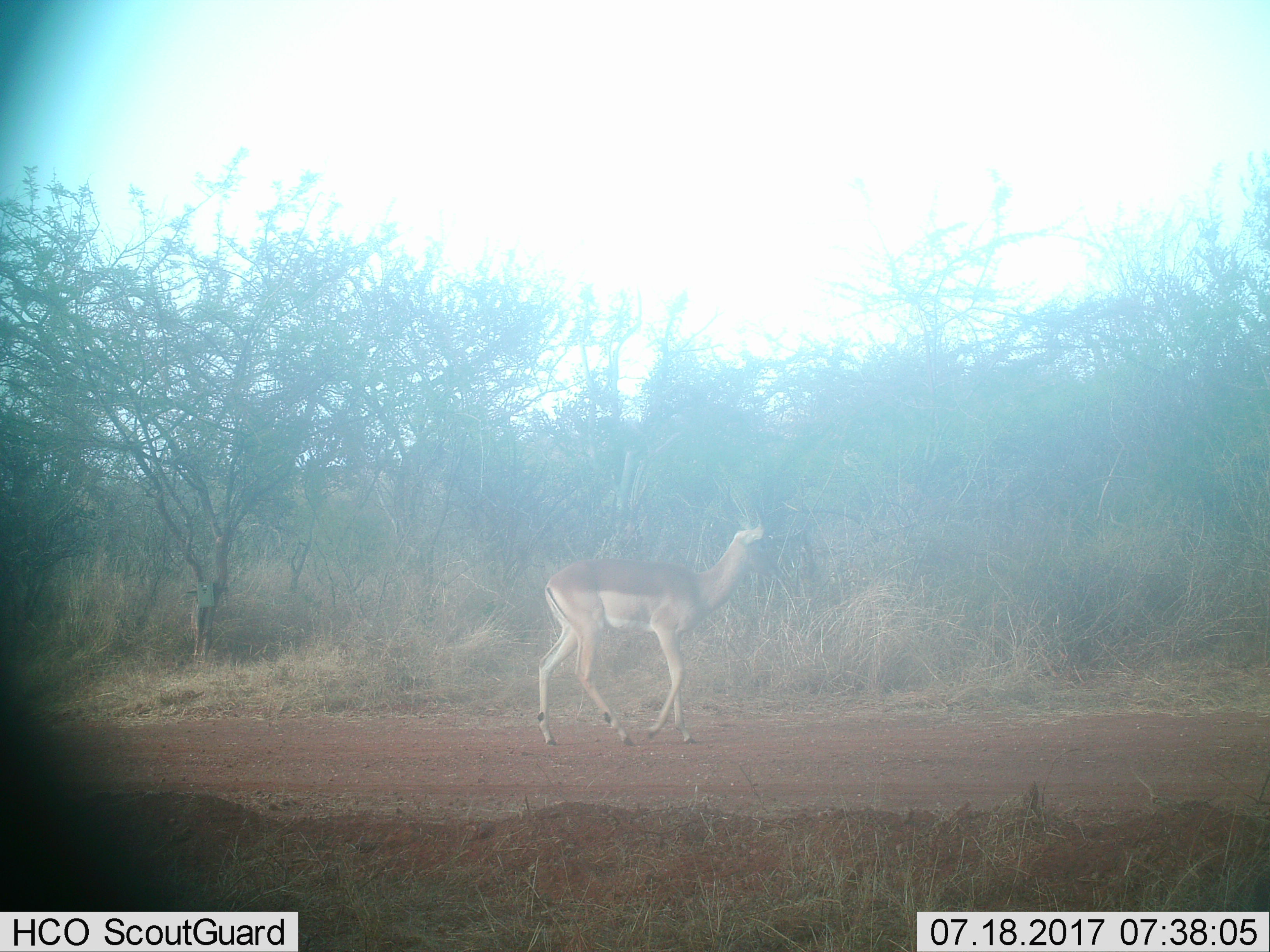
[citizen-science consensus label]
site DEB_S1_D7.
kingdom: Animalia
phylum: Chordata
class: Mammalia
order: Artiodactyla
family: Bovidae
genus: Aepyceros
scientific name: Aepyceros melampus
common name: impala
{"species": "impala (Aepyceros melampus)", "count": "1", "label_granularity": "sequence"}